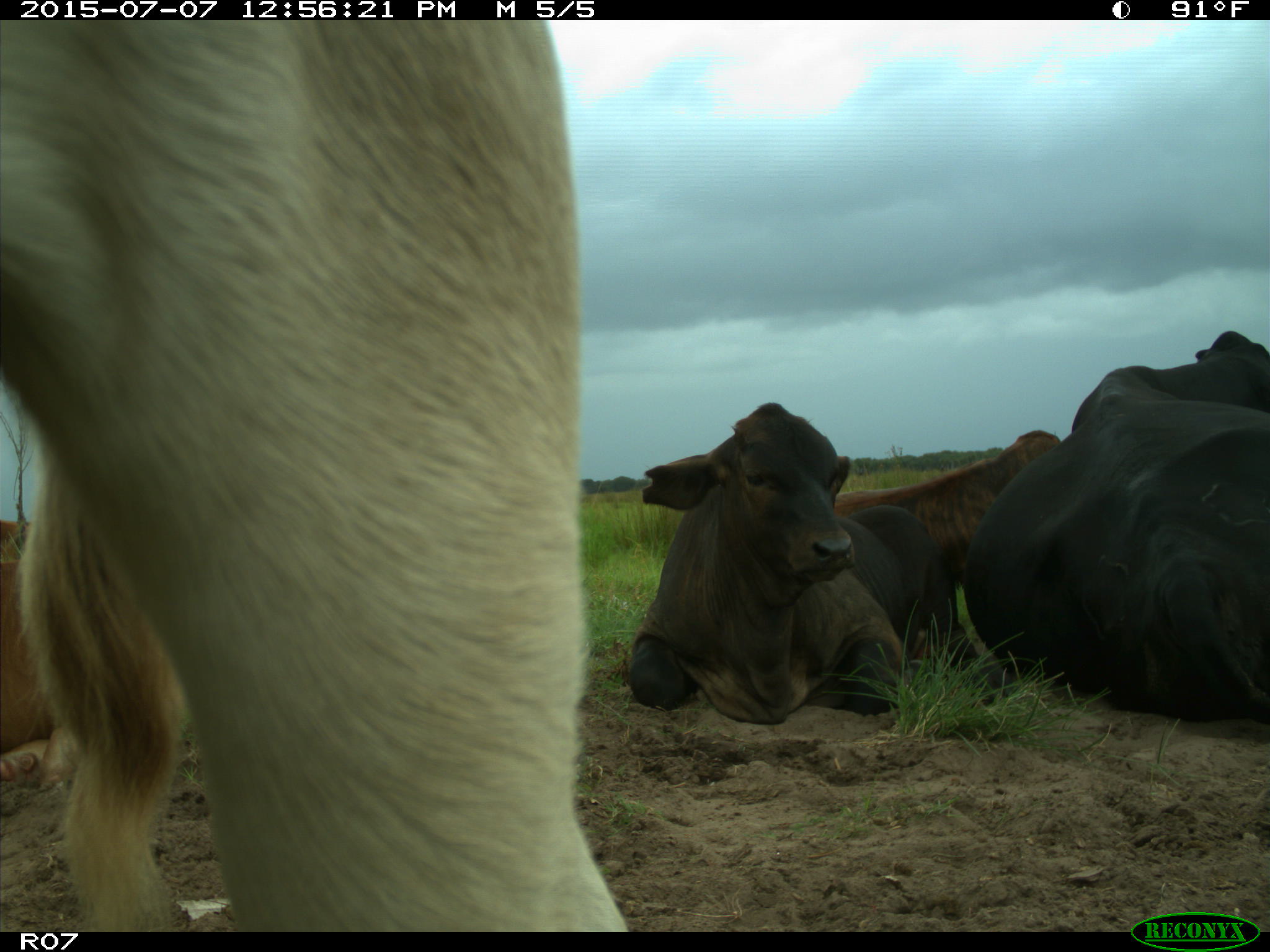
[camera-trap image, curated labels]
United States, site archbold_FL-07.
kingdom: Animalia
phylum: Chordata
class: Mammalia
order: Artiodactyla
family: Bovidae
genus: Bos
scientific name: Bos taurus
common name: domestic cow